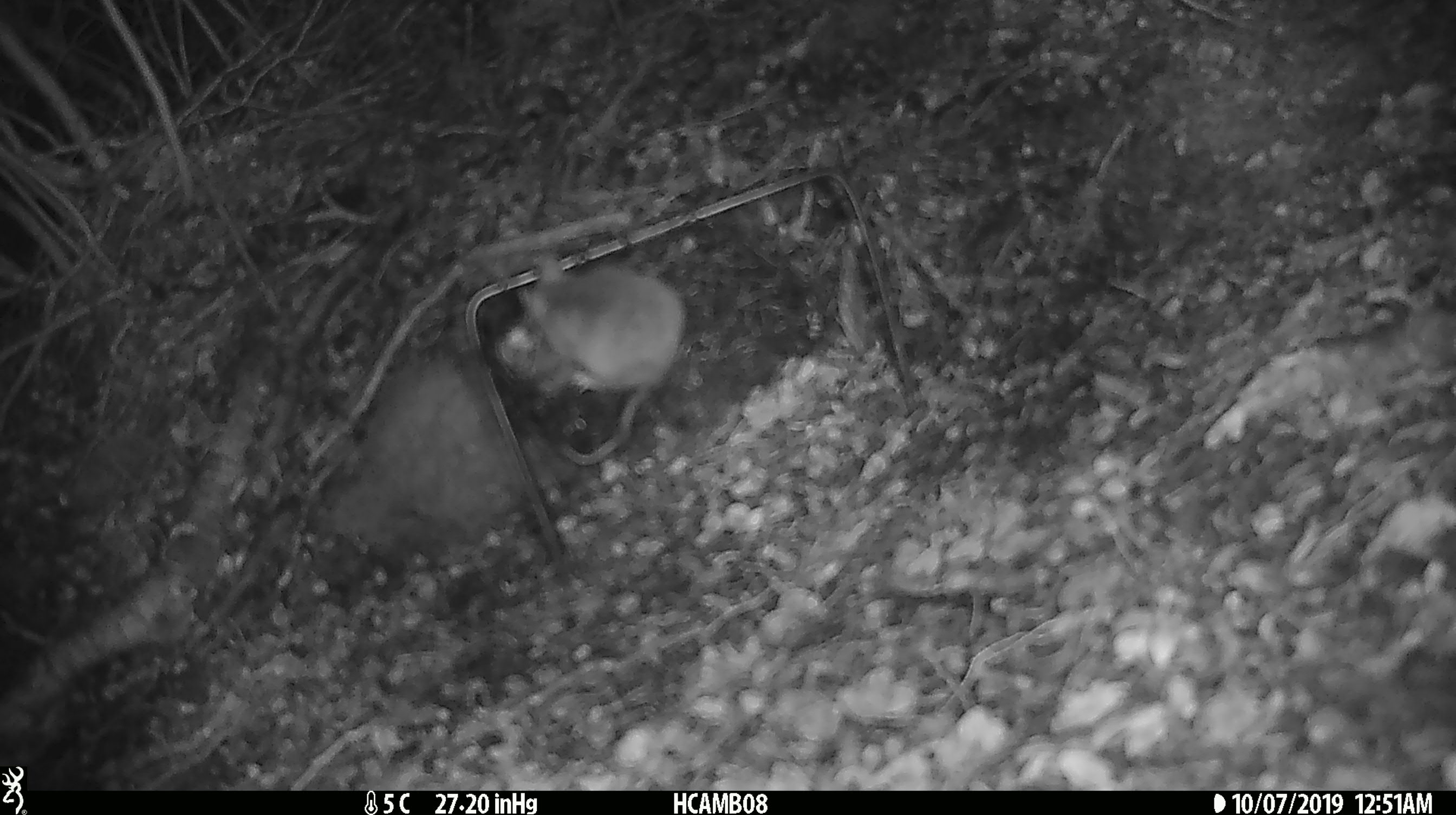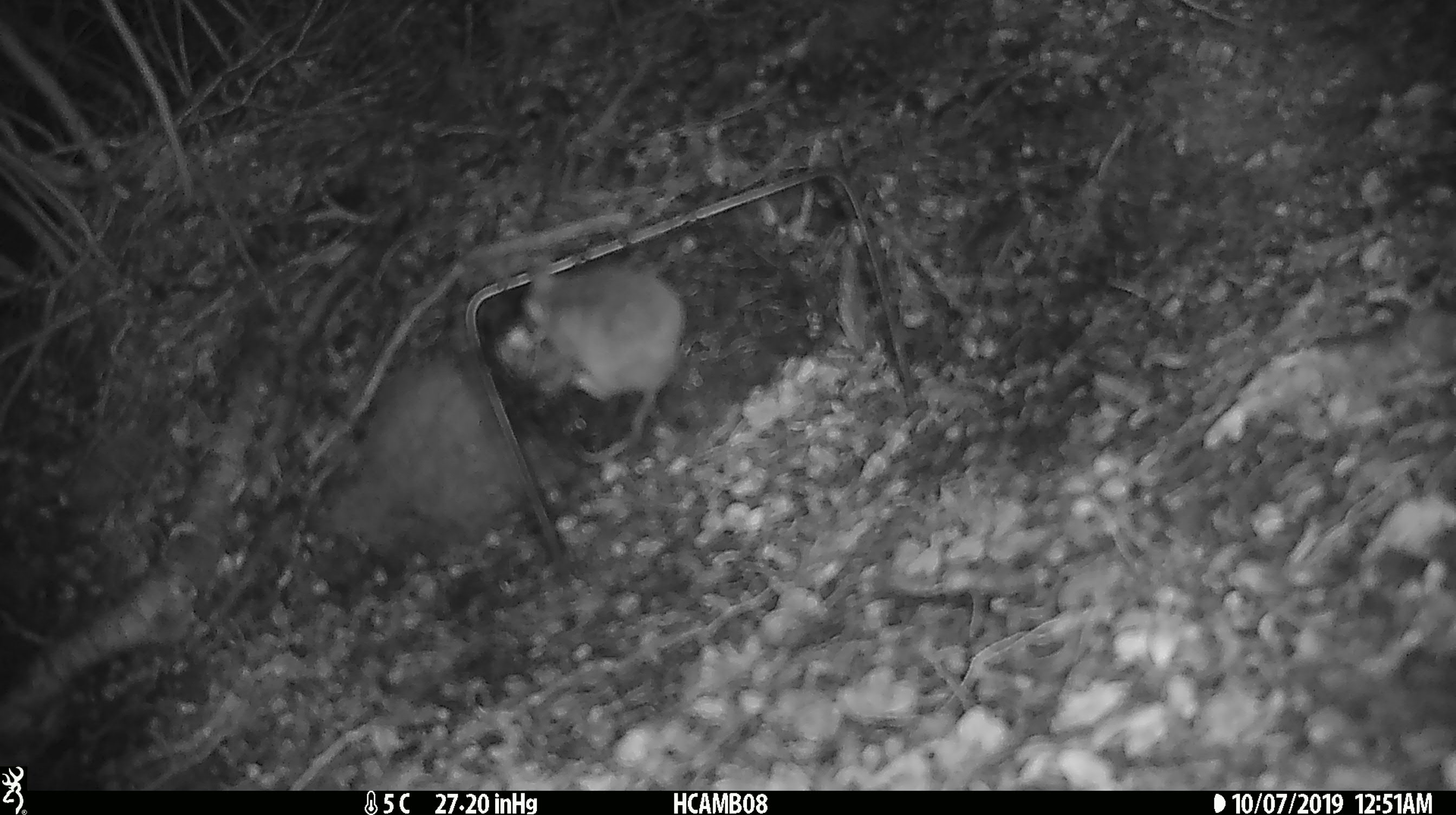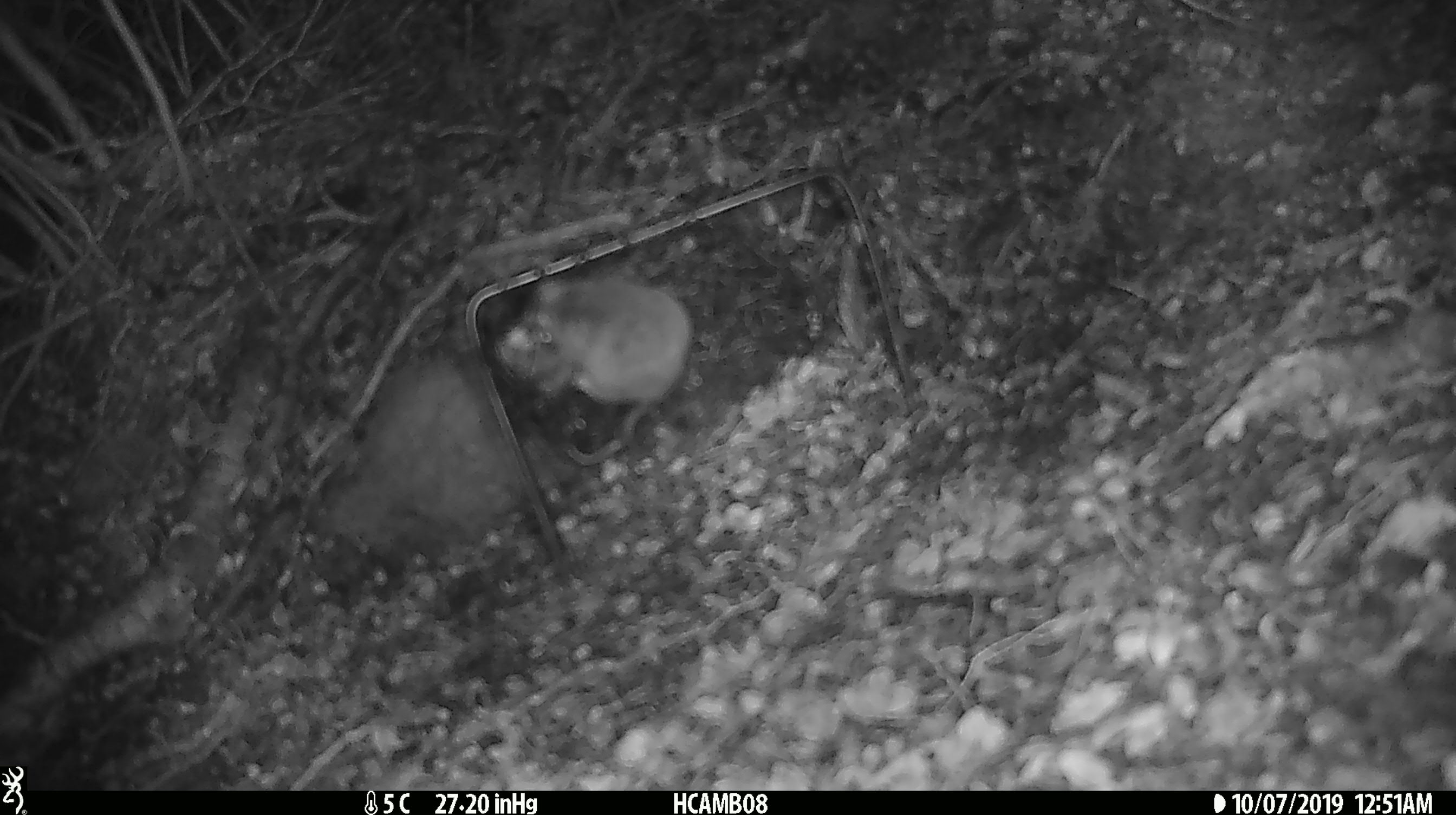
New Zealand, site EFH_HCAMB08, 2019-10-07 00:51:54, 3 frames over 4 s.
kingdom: Animalia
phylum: Chordata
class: Mammalia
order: Rodentia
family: Muridae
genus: Mus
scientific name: Mus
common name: mouse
Mouse (Mus).